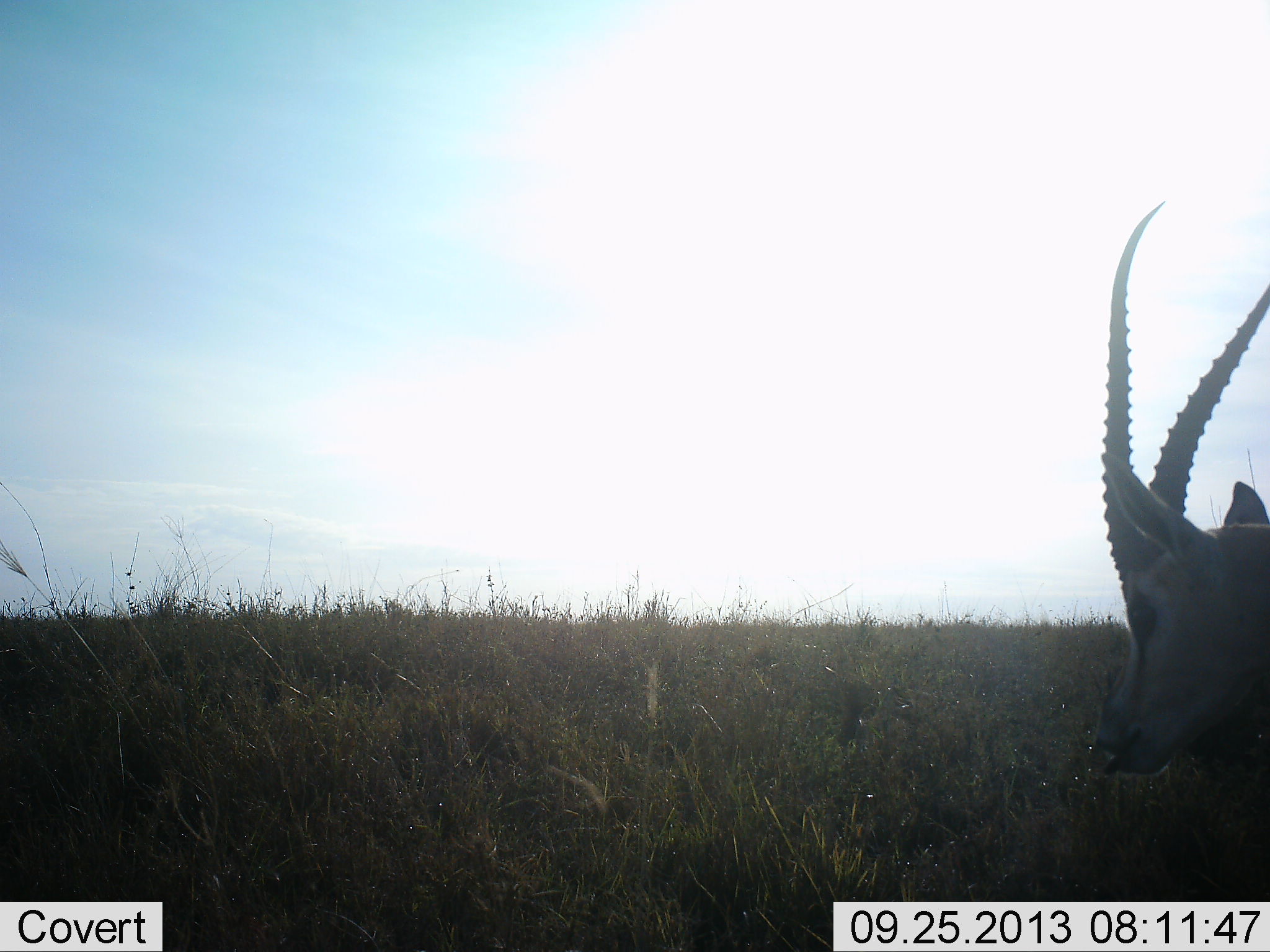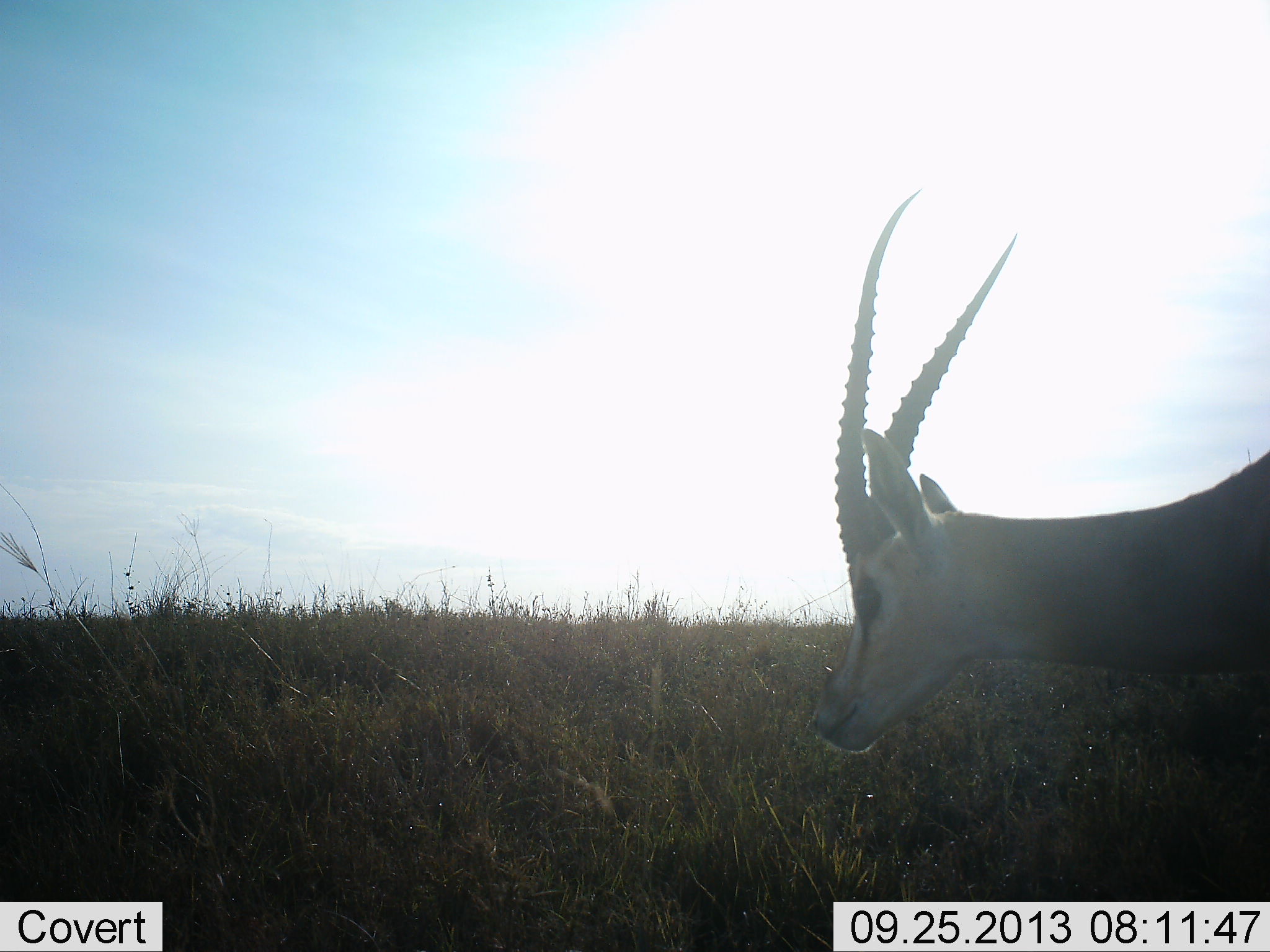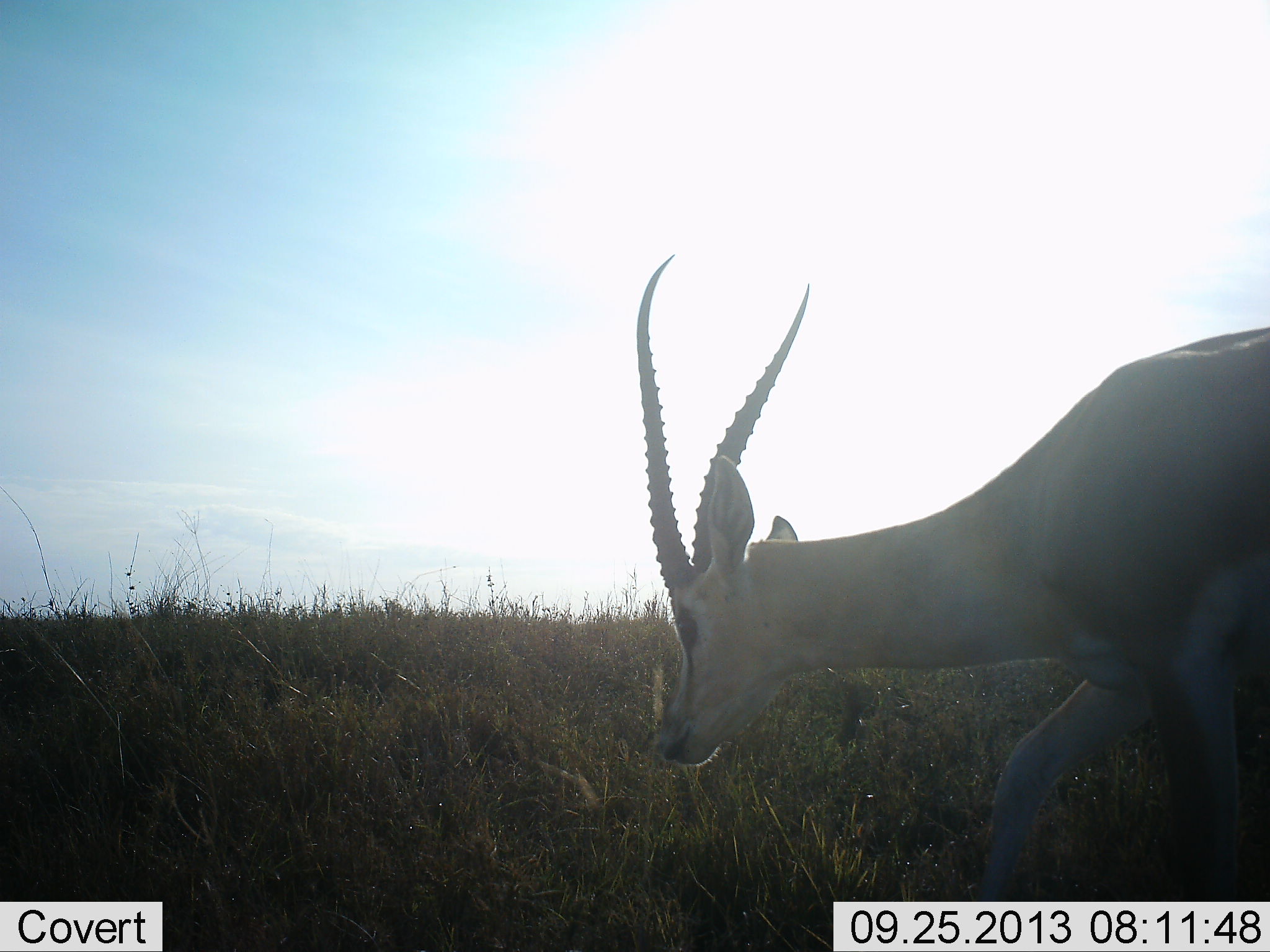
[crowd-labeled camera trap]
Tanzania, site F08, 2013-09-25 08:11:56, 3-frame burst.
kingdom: Animalia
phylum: Chordata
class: Mammalia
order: Artiodactyla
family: Bovidae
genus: Nanger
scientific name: Nanger granti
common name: grant's gazelle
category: gazellegrants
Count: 1.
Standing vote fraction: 0%.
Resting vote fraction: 0%.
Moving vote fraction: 100%.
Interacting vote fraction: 0%.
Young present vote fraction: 0%.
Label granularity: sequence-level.